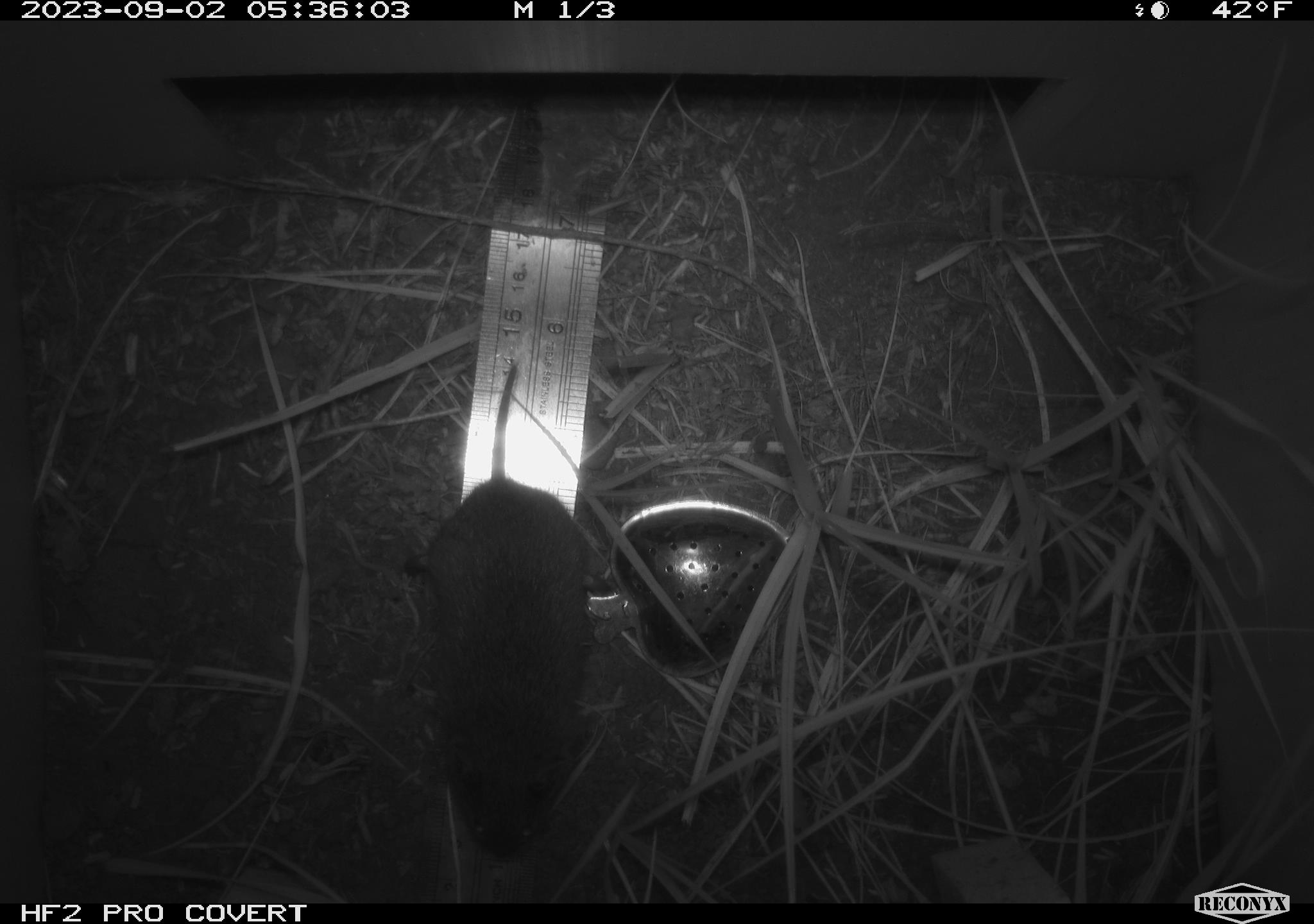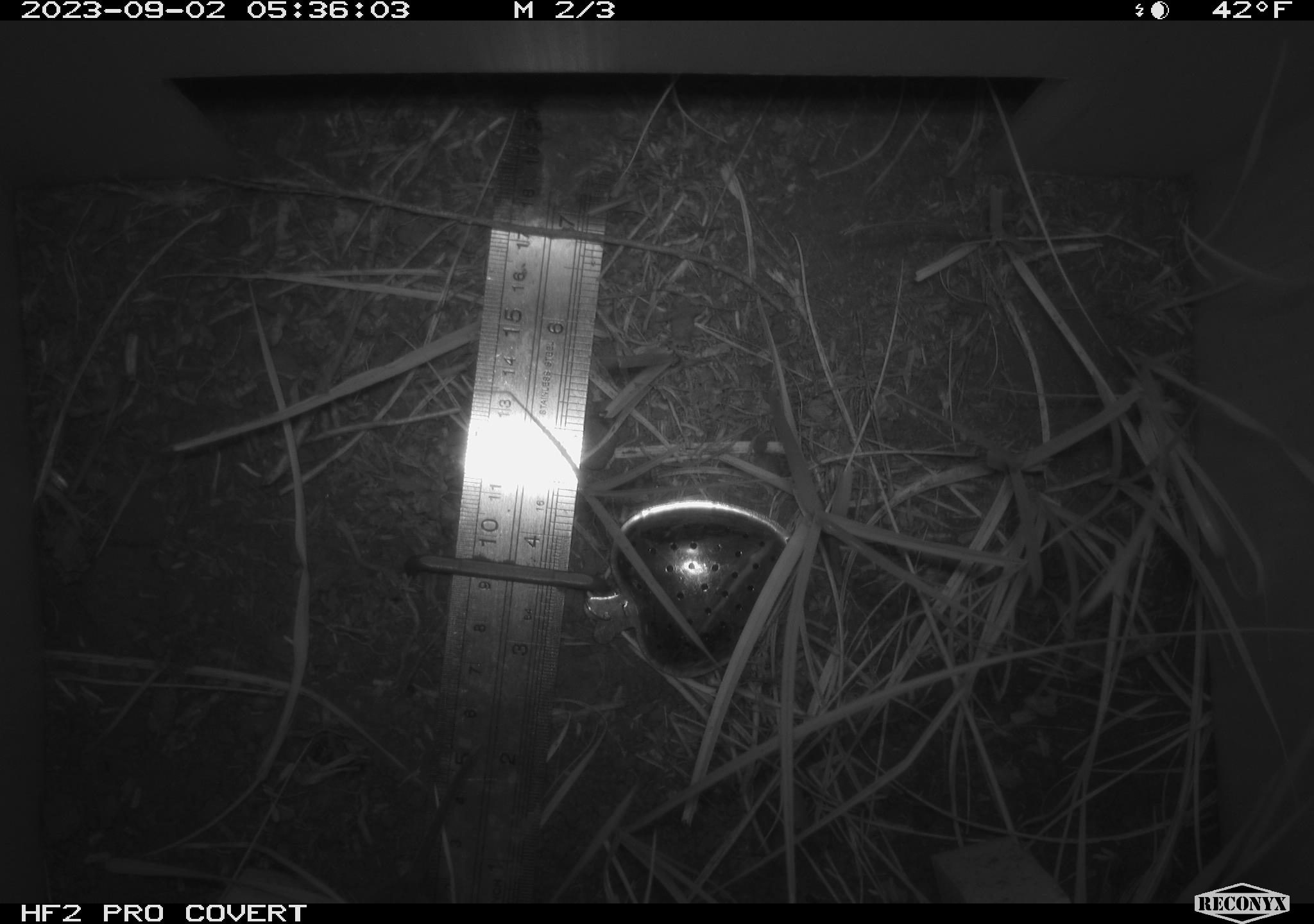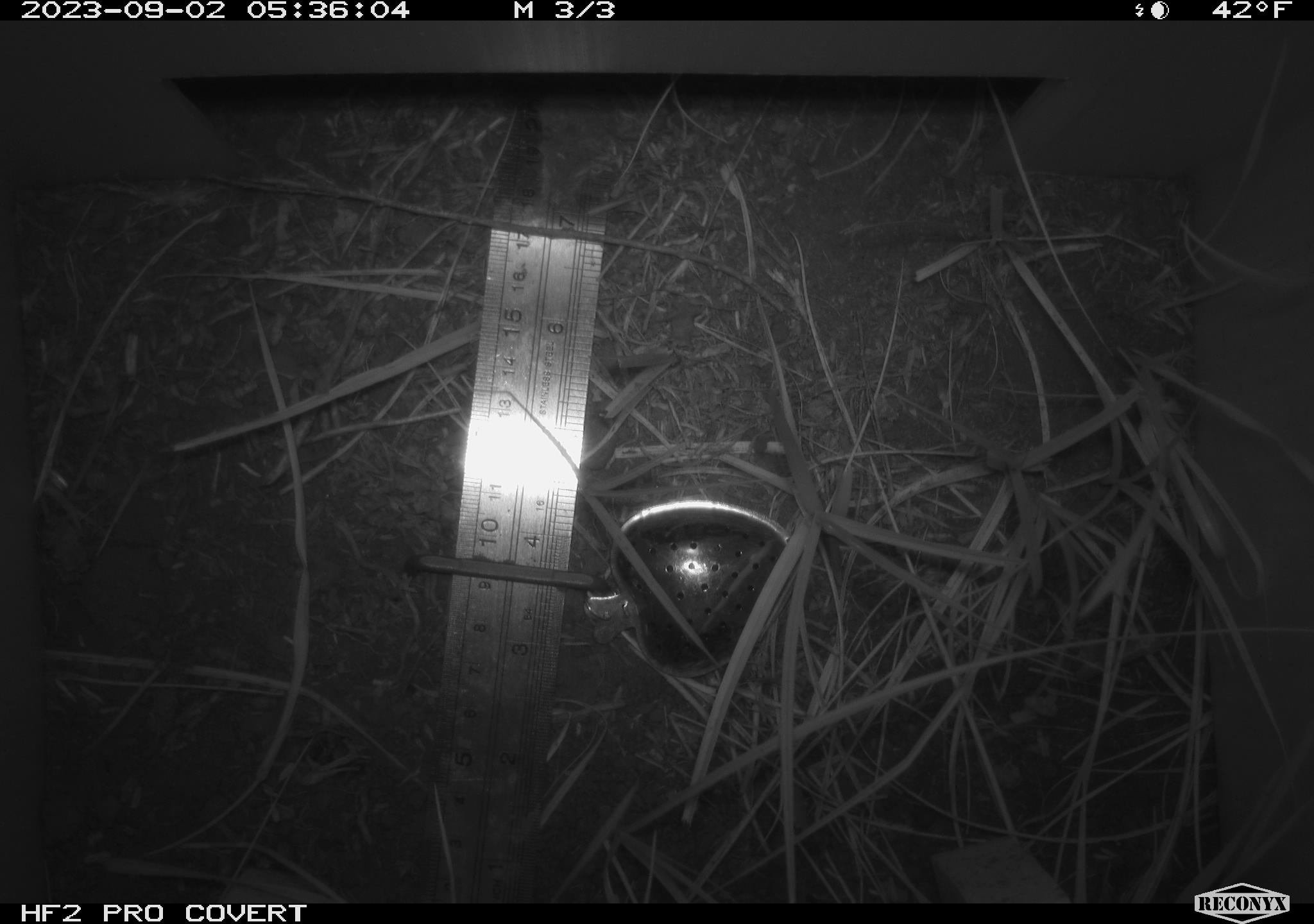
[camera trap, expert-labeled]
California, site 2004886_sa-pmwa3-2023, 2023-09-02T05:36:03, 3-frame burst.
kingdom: Animalia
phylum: Chordata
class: Mammalia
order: Rodentia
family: Cricetidae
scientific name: Cricetidae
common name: hamsters, voles, lemmings, and allies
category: cricetidae family